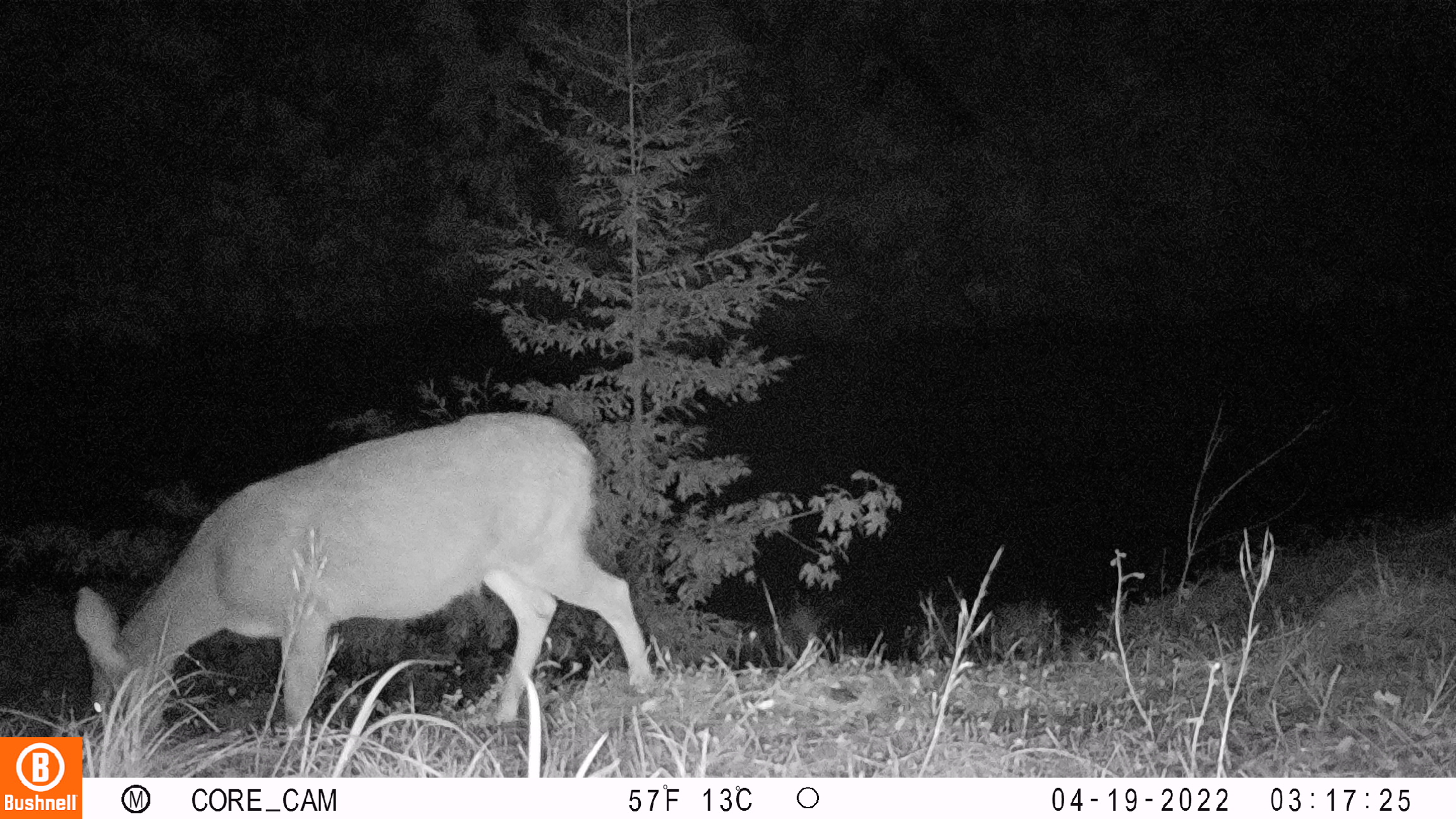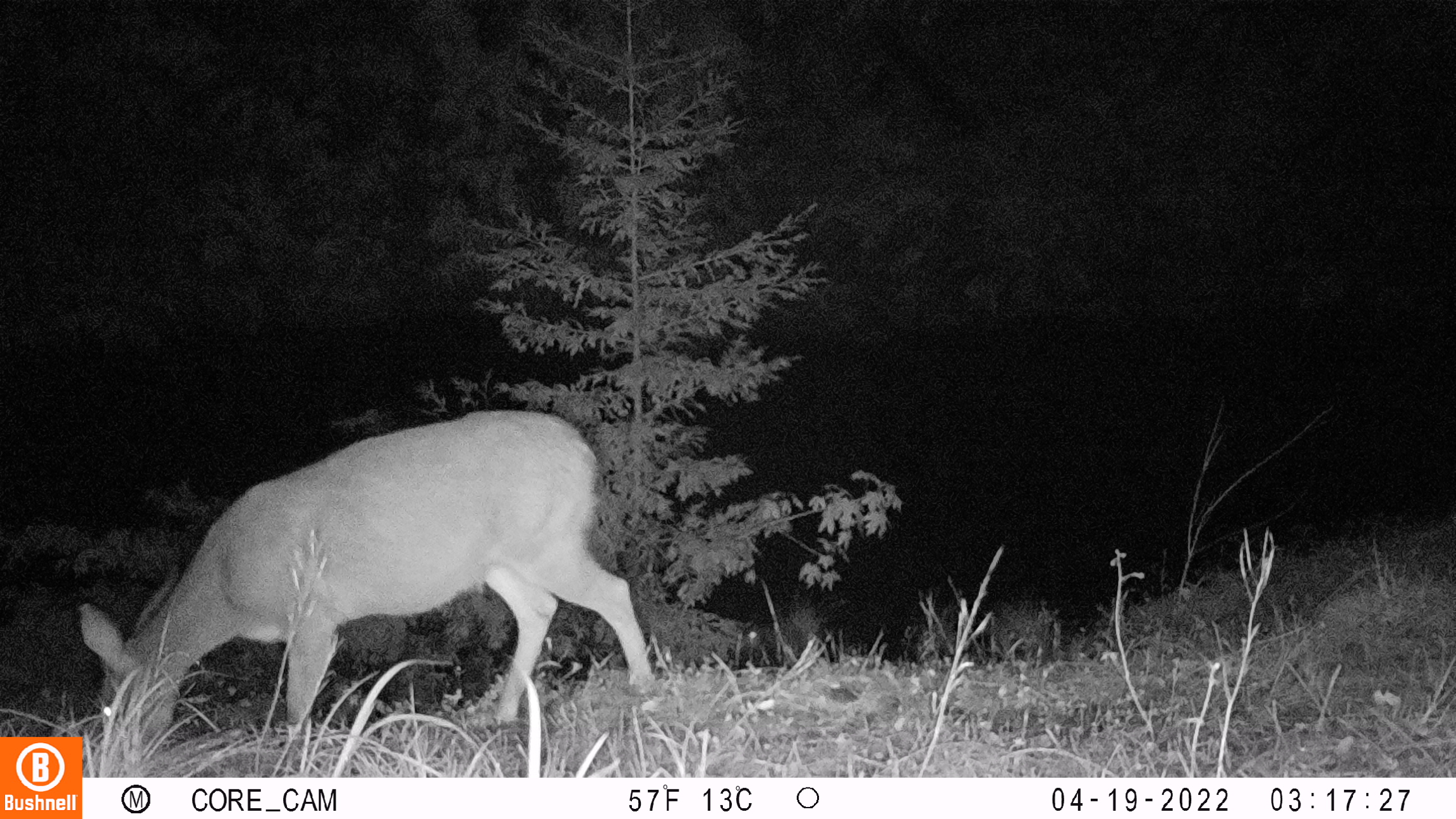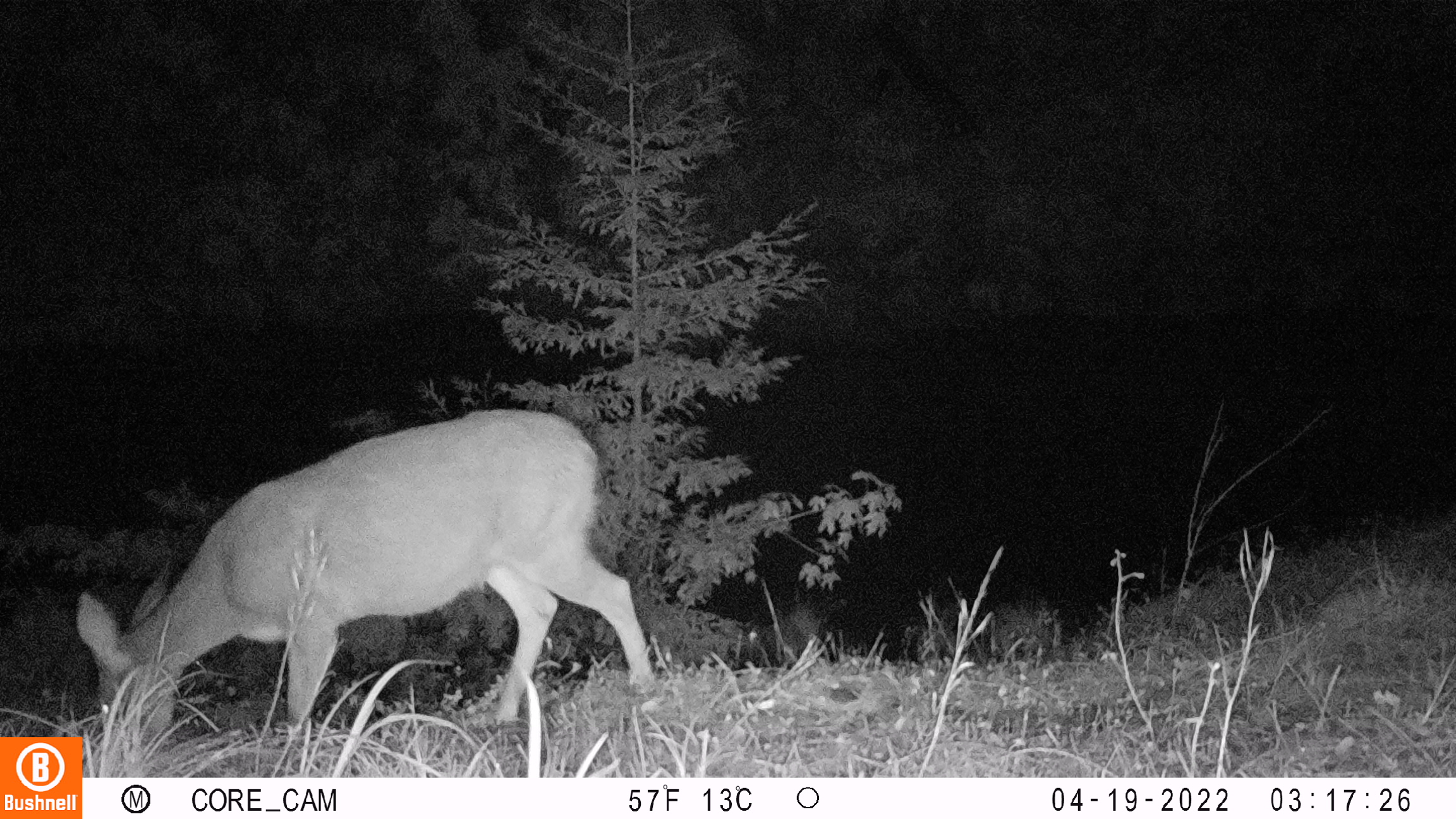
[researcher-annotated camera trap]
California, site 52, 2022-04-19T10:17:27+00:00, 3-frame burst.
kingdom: Animalia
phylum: Chordata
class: Mammalia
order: Artiodactyla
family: Cervidae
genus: Odocoileus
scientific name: Odocoileus hemionus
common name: mule deer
Mule deer (Odocoileus hemionus).